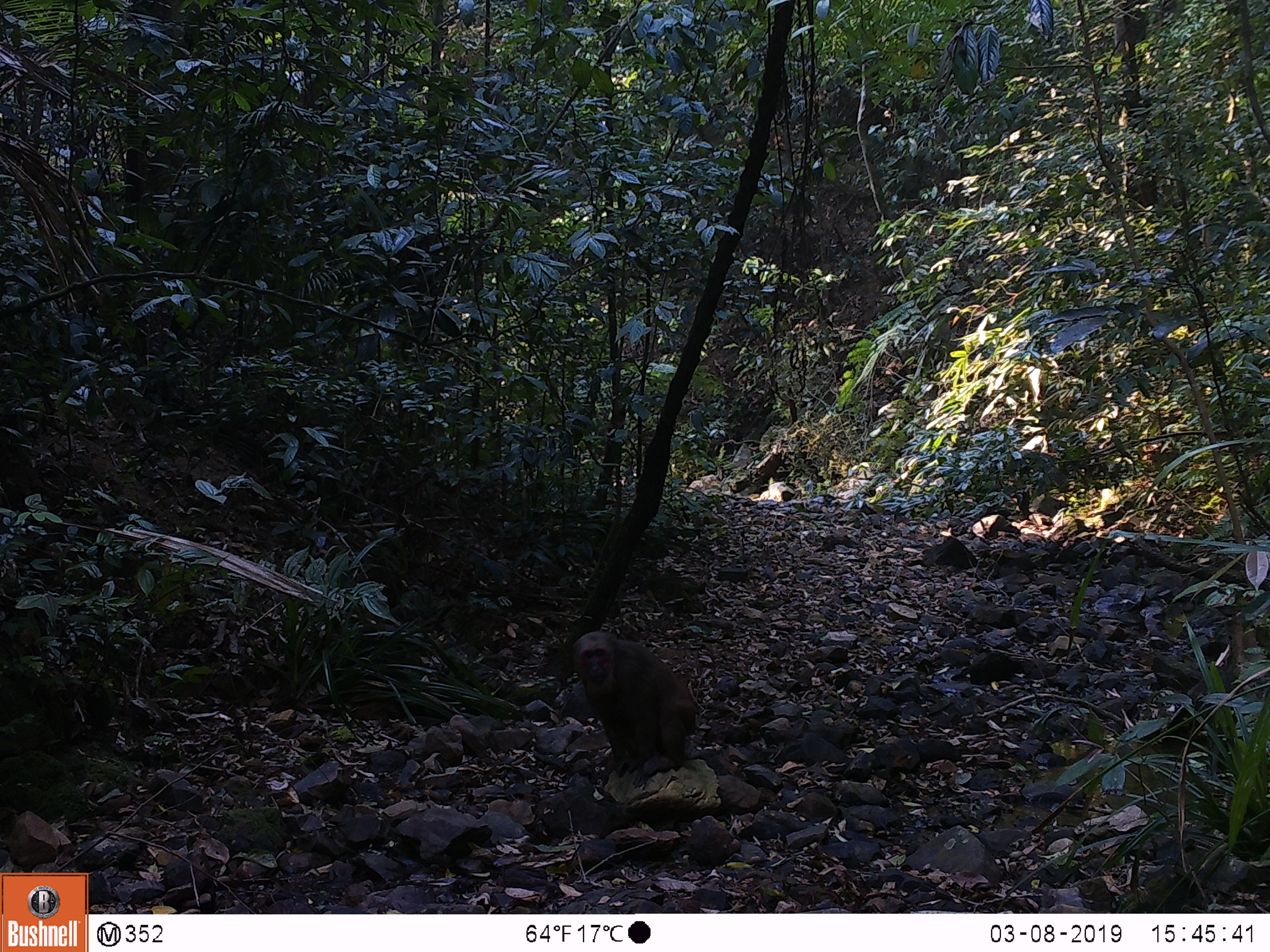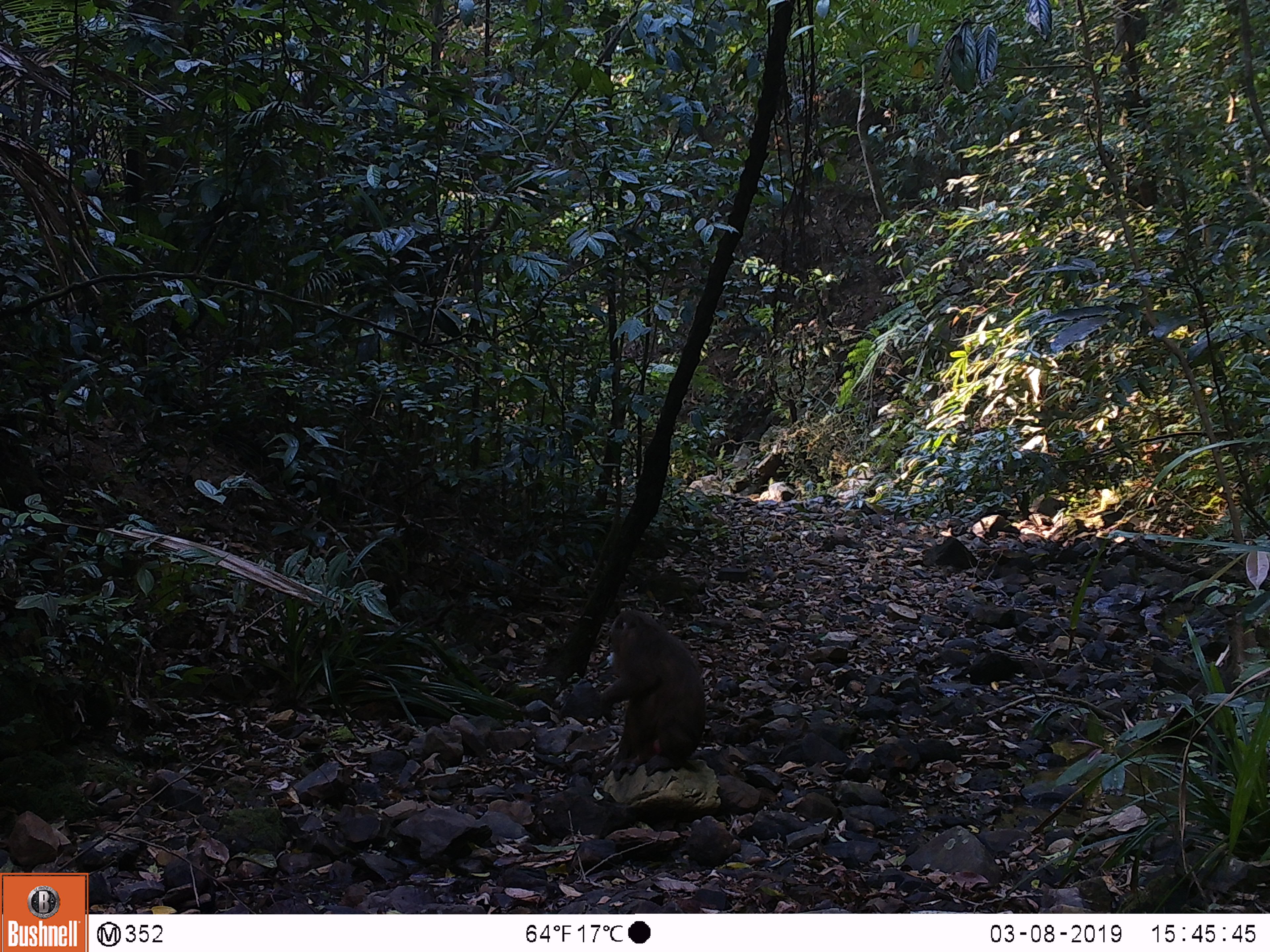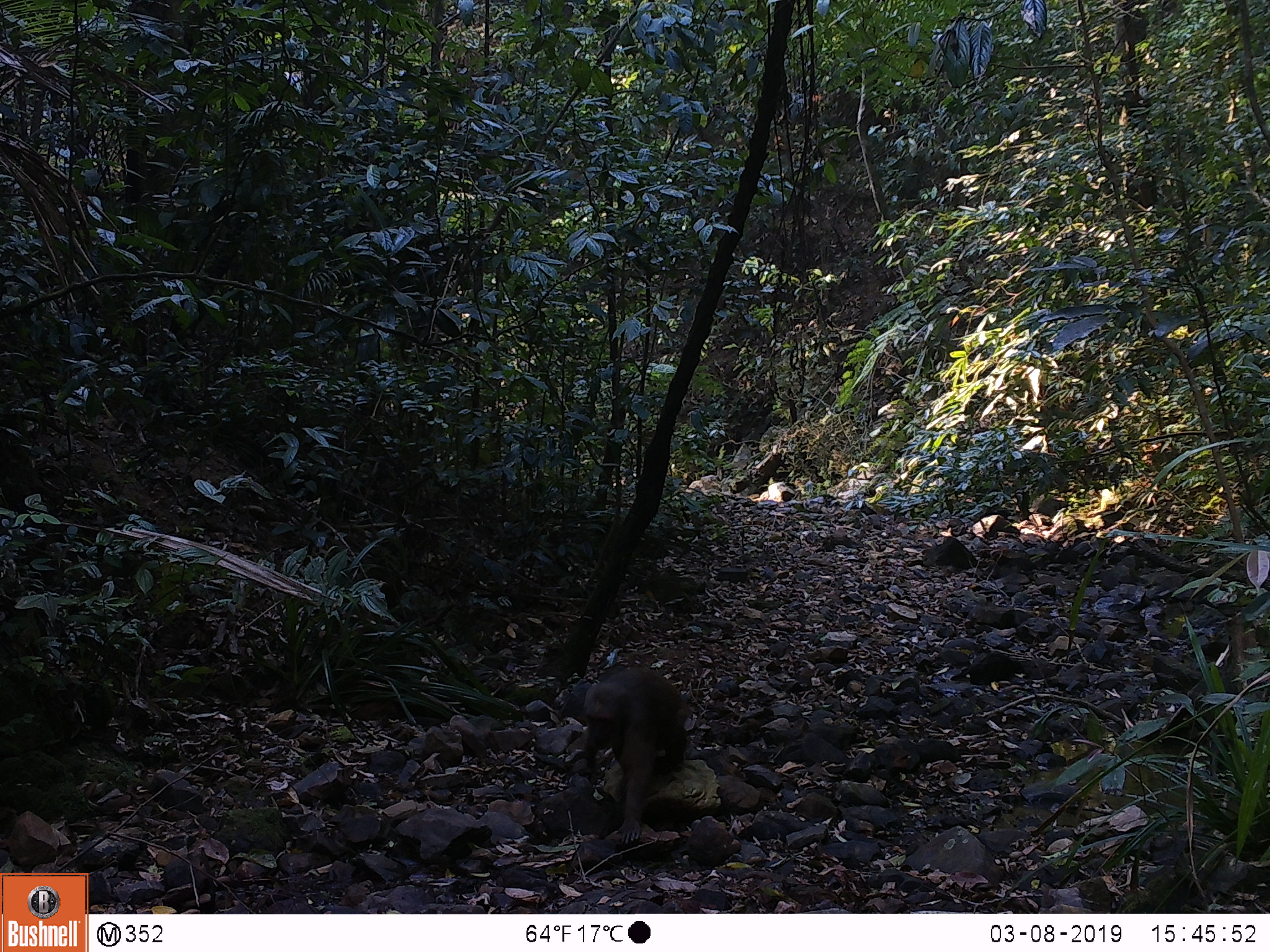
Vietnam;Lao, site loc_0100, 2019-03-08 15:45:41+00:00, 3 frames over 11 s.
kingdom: Animalia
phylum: Chordata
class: Mammalia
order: Primates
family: Cercopithecidae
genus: Macaca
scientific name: Macaca arctoides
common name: stump-tailed macaque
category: stump tailed macaque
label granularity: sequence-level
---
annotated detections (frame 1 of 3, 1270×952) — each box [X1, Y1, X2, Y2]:
stump tailed macaque: [574, 629, 699, 788]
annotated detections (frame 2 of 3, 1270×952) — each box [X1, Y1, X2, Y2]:
stump tailed macaque: [592, 609, 706, 781]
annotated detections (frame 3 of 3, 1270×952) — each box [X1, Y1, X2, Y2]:
stump tailed macaque: [569, 667, 691, 843]